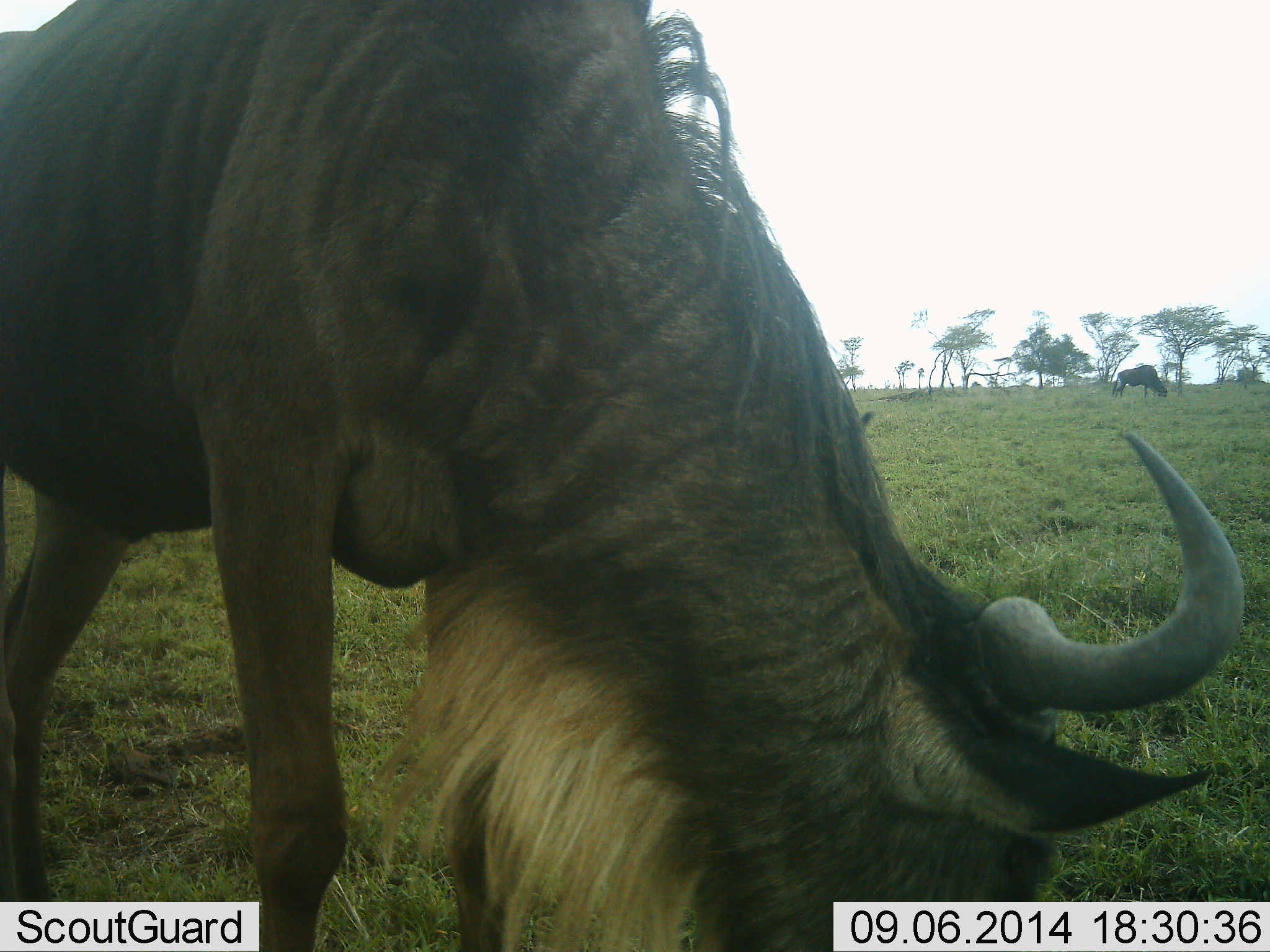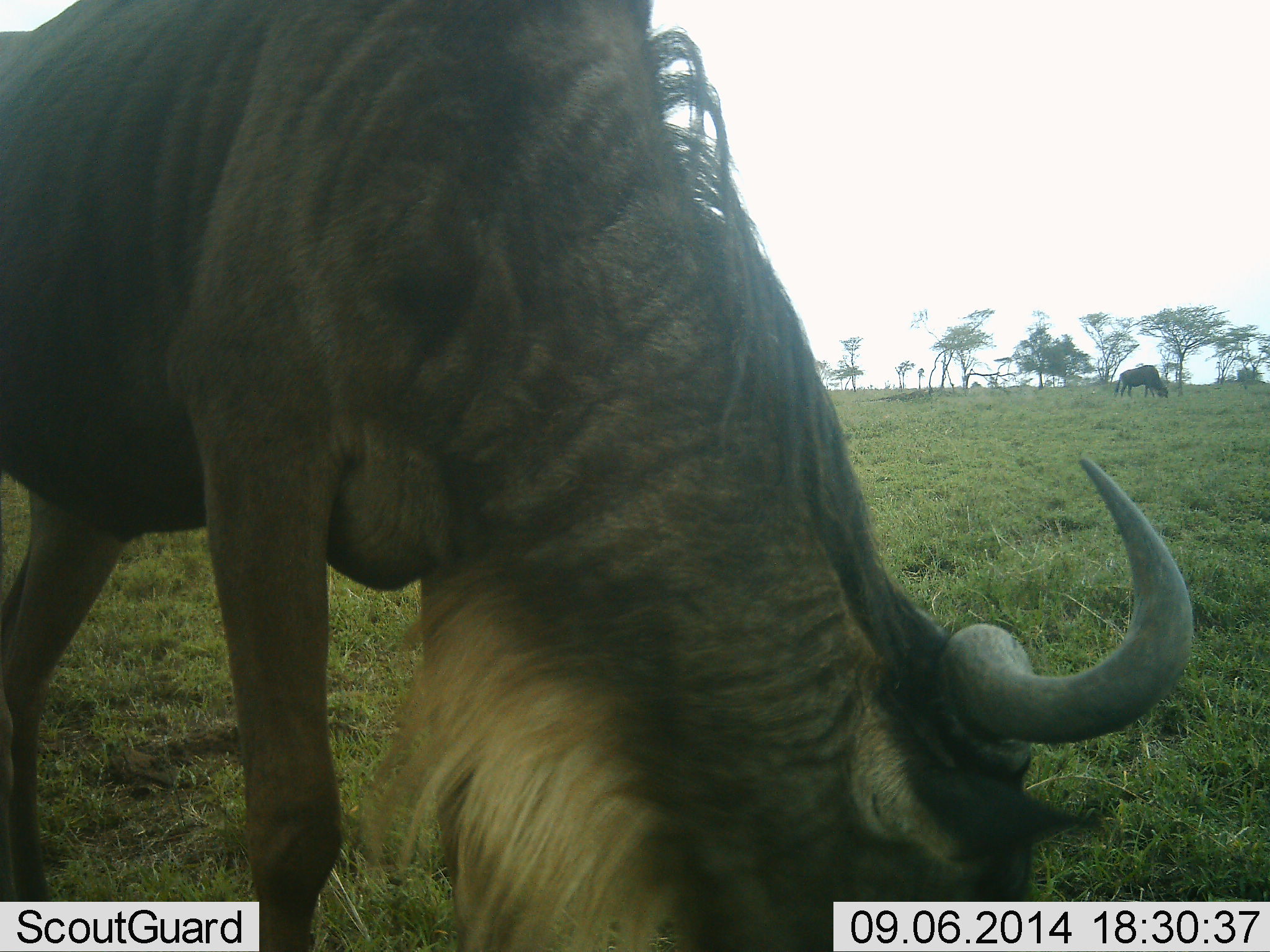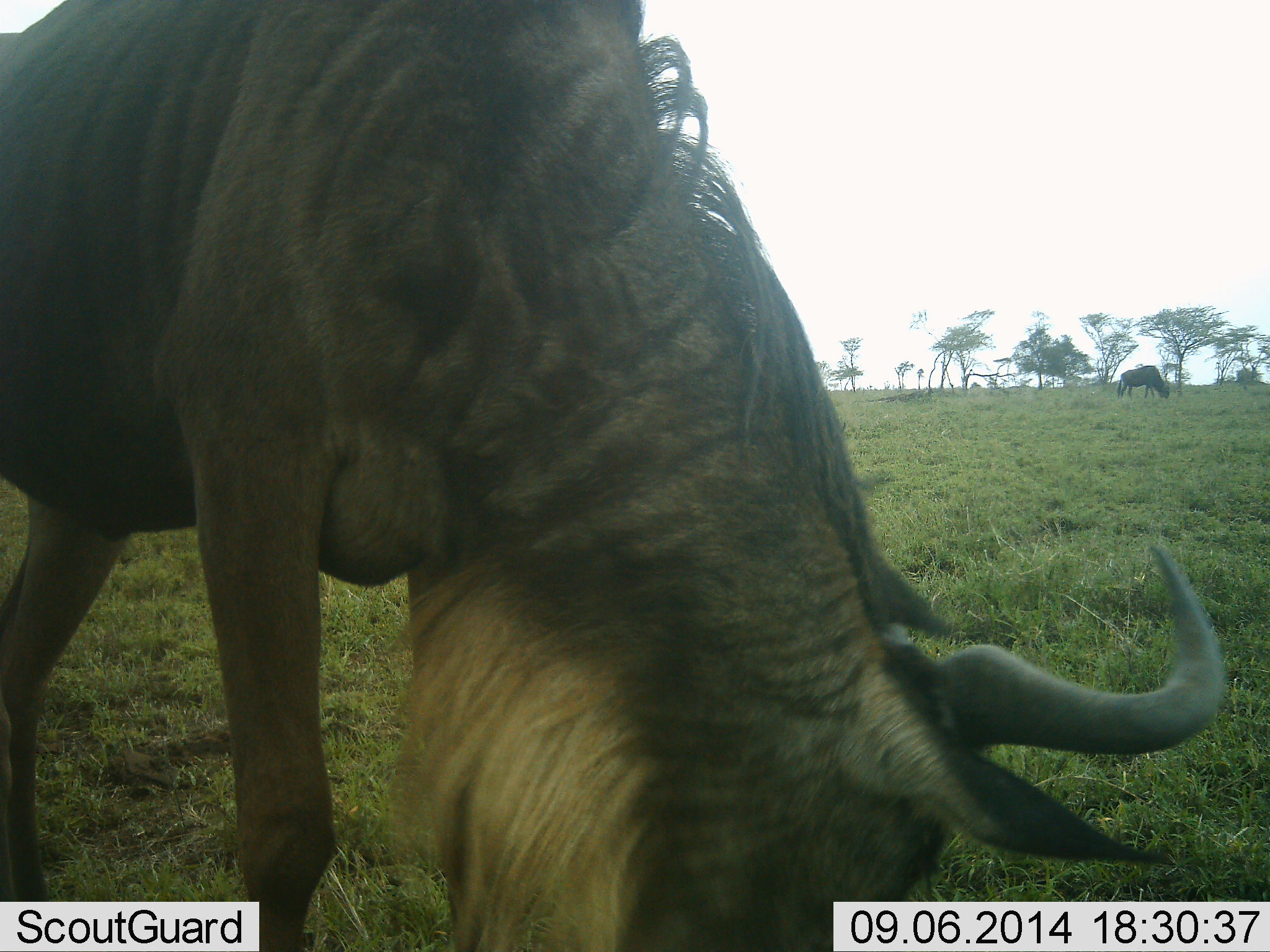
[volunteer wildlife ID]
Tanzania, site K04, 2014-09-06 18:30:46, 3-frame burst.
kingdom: Animalia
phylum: Chordata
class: Mammalia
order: Artiodactyla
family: Bovidae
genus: Connochaetes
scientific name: Connochaetes taurinus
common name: blue wildebeest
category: wildebeest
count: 2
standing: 10%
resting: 0%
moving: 0%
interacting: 0%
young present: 0%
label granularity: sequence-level